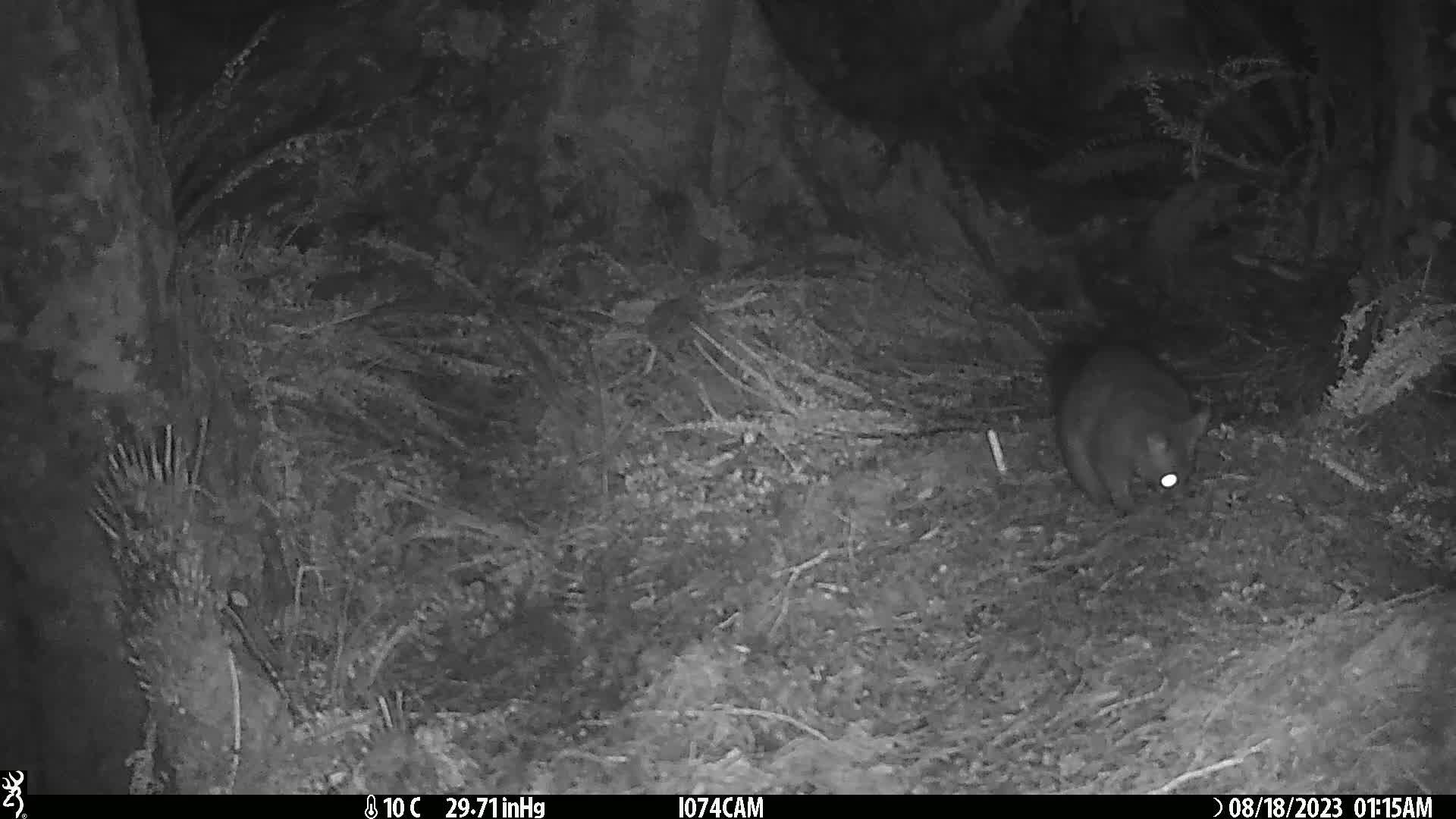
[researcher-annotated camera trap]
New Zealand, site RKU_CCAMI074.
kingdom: Animalia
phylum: Chordata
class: Mammalia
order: Diprotodontia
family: Phalangeridae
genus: Trichosurus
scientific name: Trichosurus vulpecula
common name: common brushtail possum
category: possum